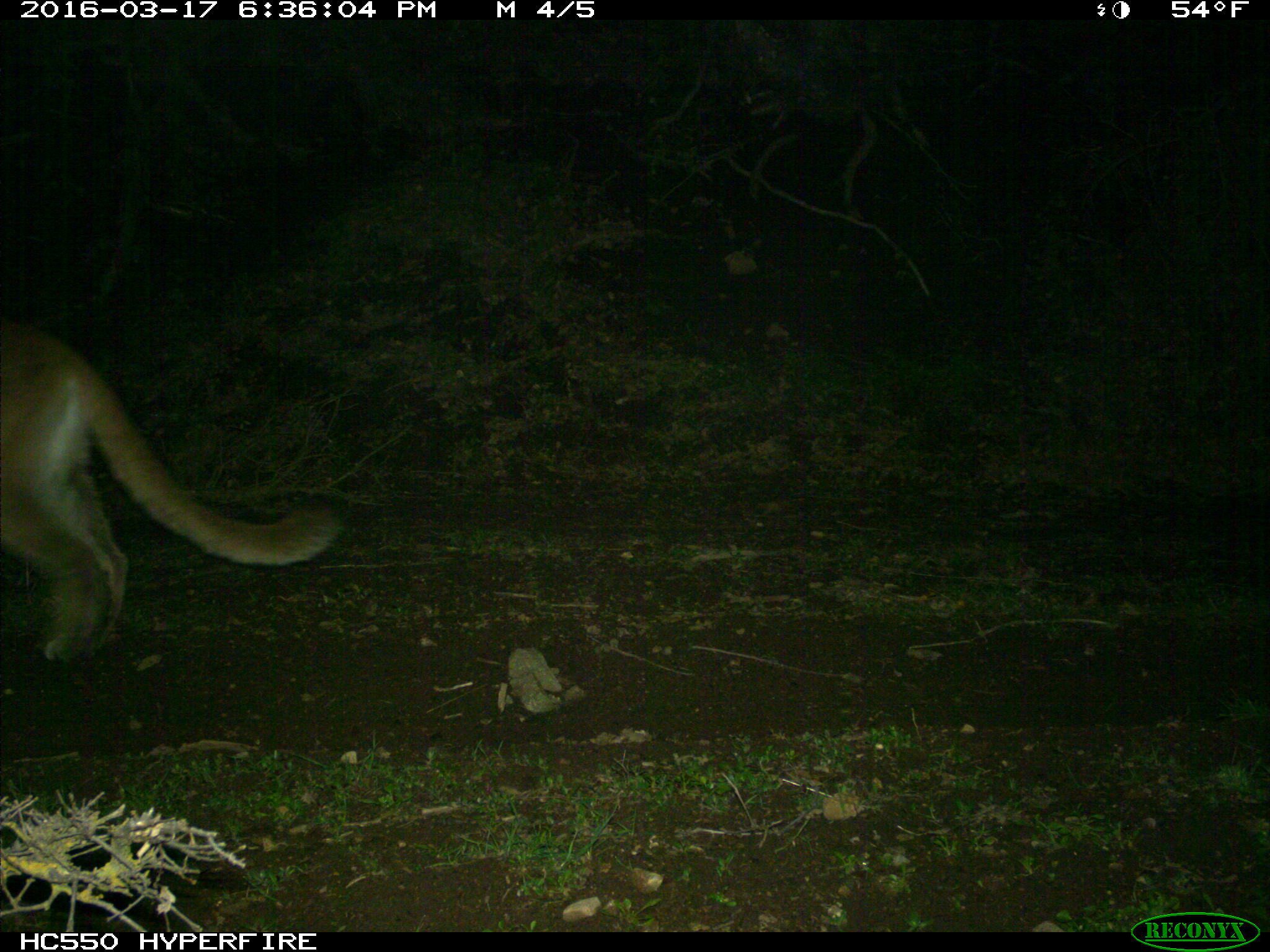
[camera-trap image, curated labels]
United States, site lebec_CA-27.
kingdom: Animalia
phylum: Chordata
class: Mammalia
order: Carnivora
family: Felidae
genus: Puma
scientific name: Puma concolor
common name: mountain lion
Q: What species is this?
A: Puma concolor (mountain lion).